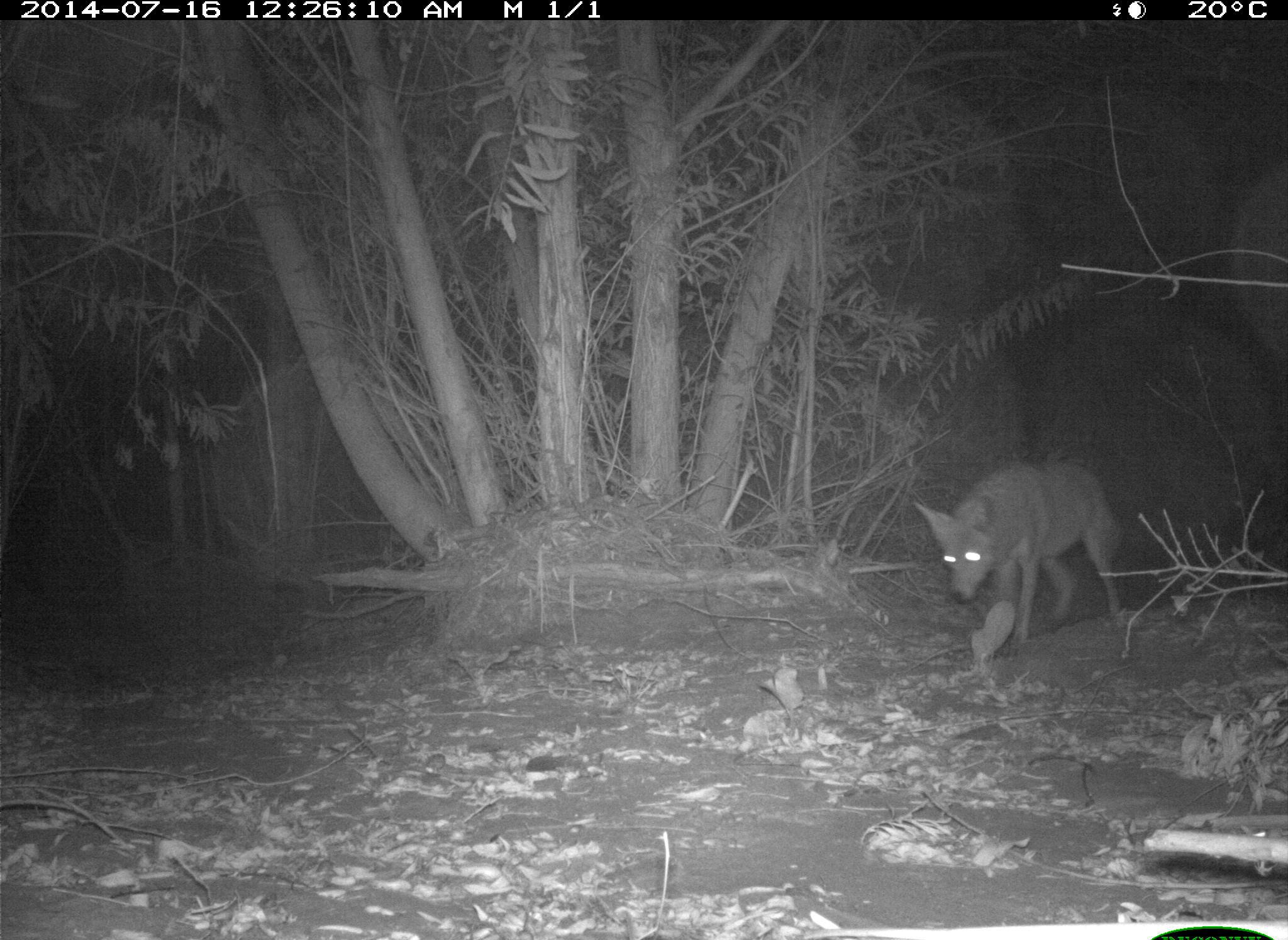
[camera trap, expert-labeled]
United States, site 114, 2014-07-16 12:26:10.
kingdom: Animalia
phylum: Chordata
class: Mammalia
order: Carnivora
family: Canidae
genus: Canis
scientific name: Canis latrans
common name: coyote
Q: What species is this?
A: Coyote (Canis latrans).